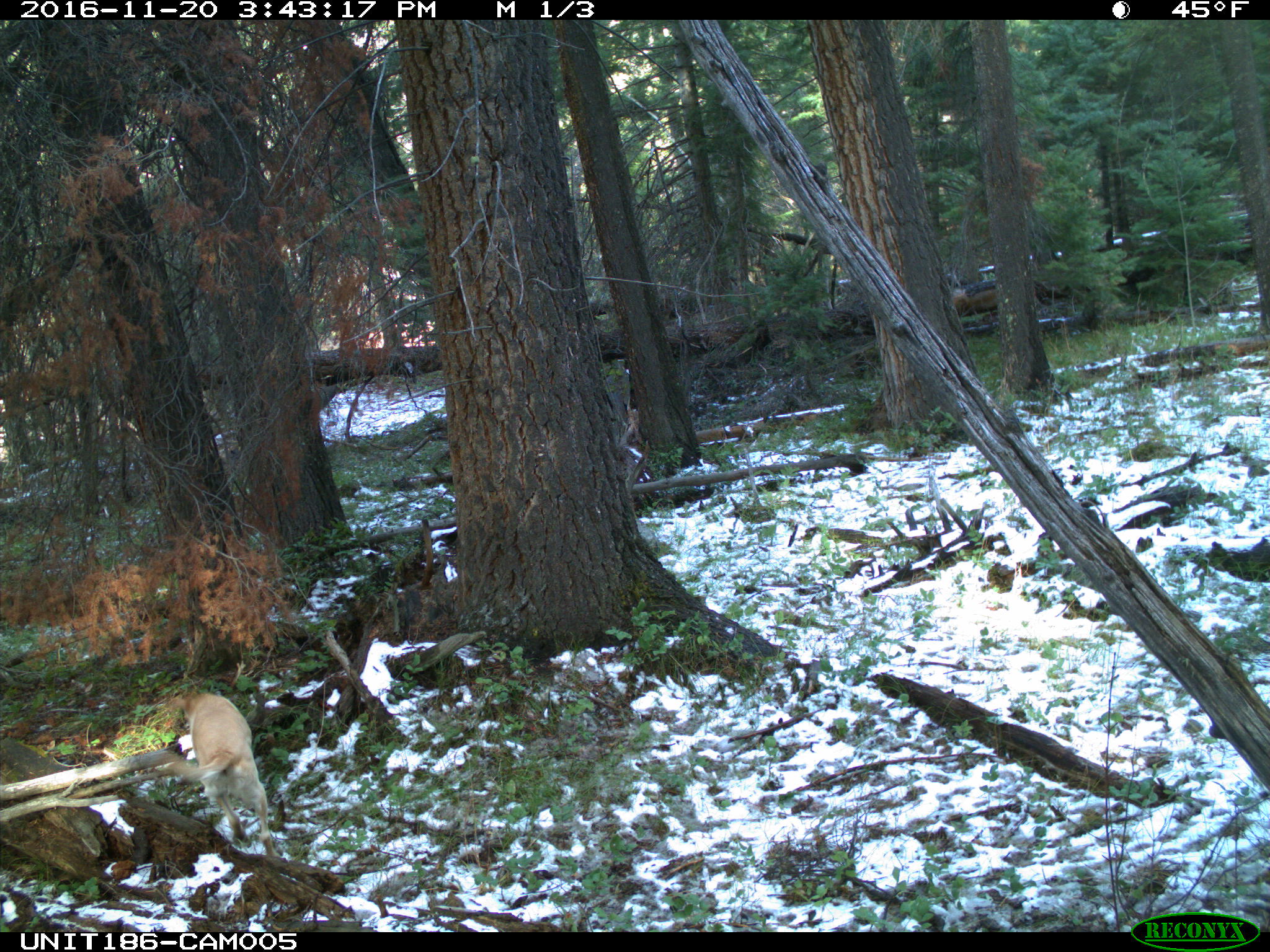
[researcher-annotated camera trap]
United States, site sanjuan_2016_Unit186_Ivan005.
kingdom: Animalia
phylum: Chordata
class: Mammalia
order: Carnivora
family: Canidae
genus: Canis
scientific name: Canis familiaris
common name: domestic dog